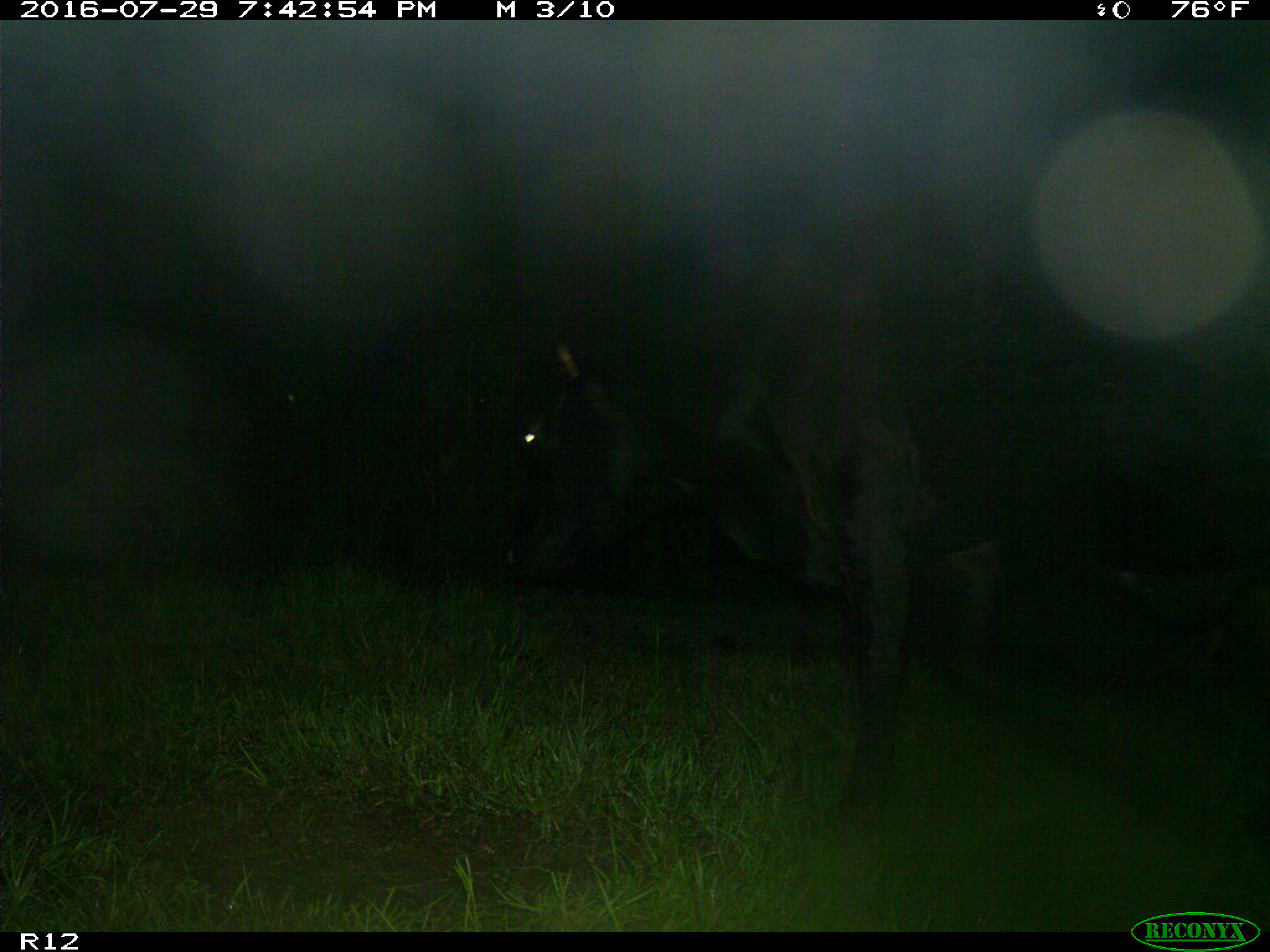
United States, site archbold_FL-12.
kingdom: Animalia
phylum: Chordata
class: Mammalia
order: Artiodactyla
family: Bovidae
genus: Bos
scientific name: Bos taurus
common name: domestic cow